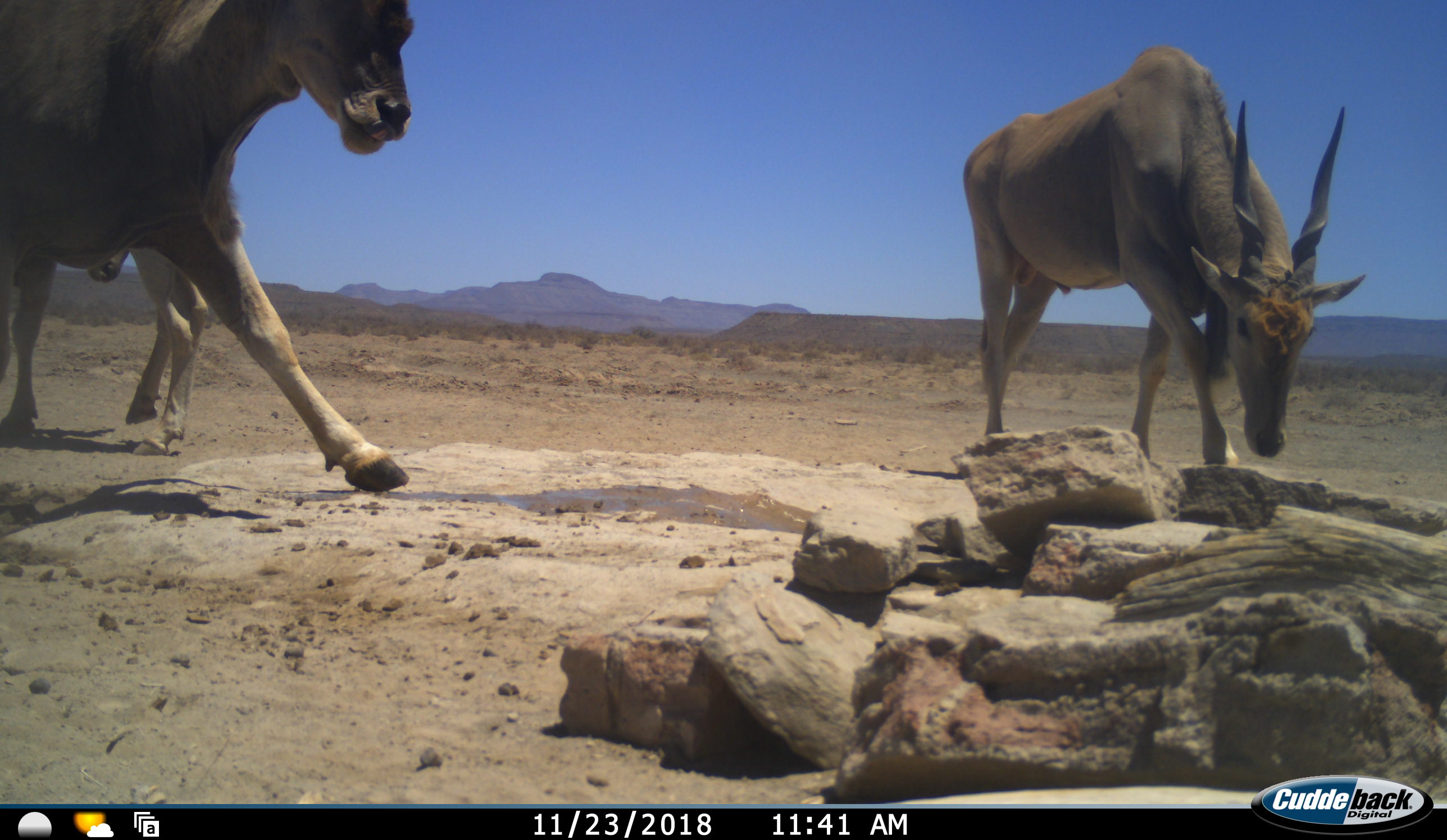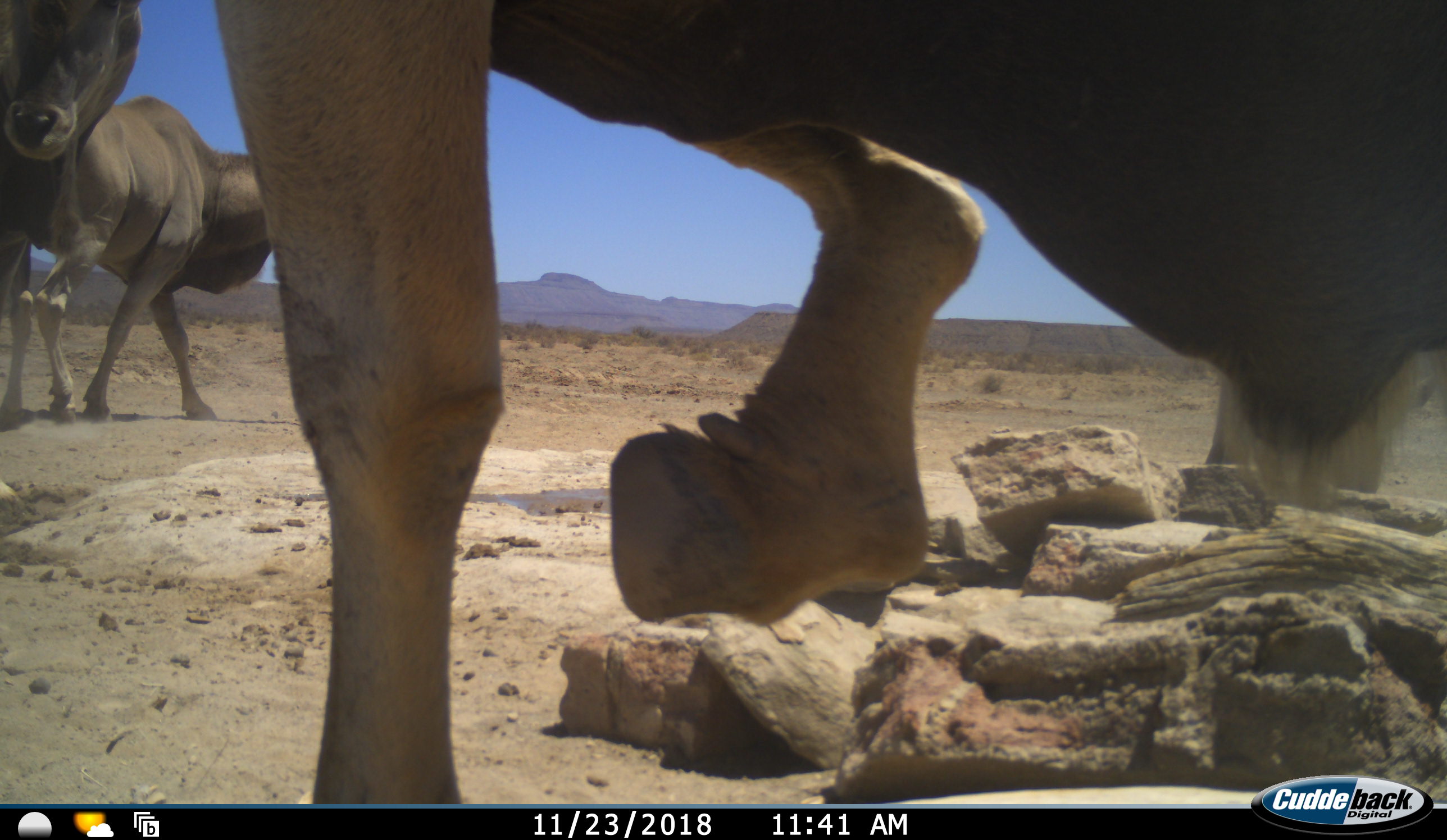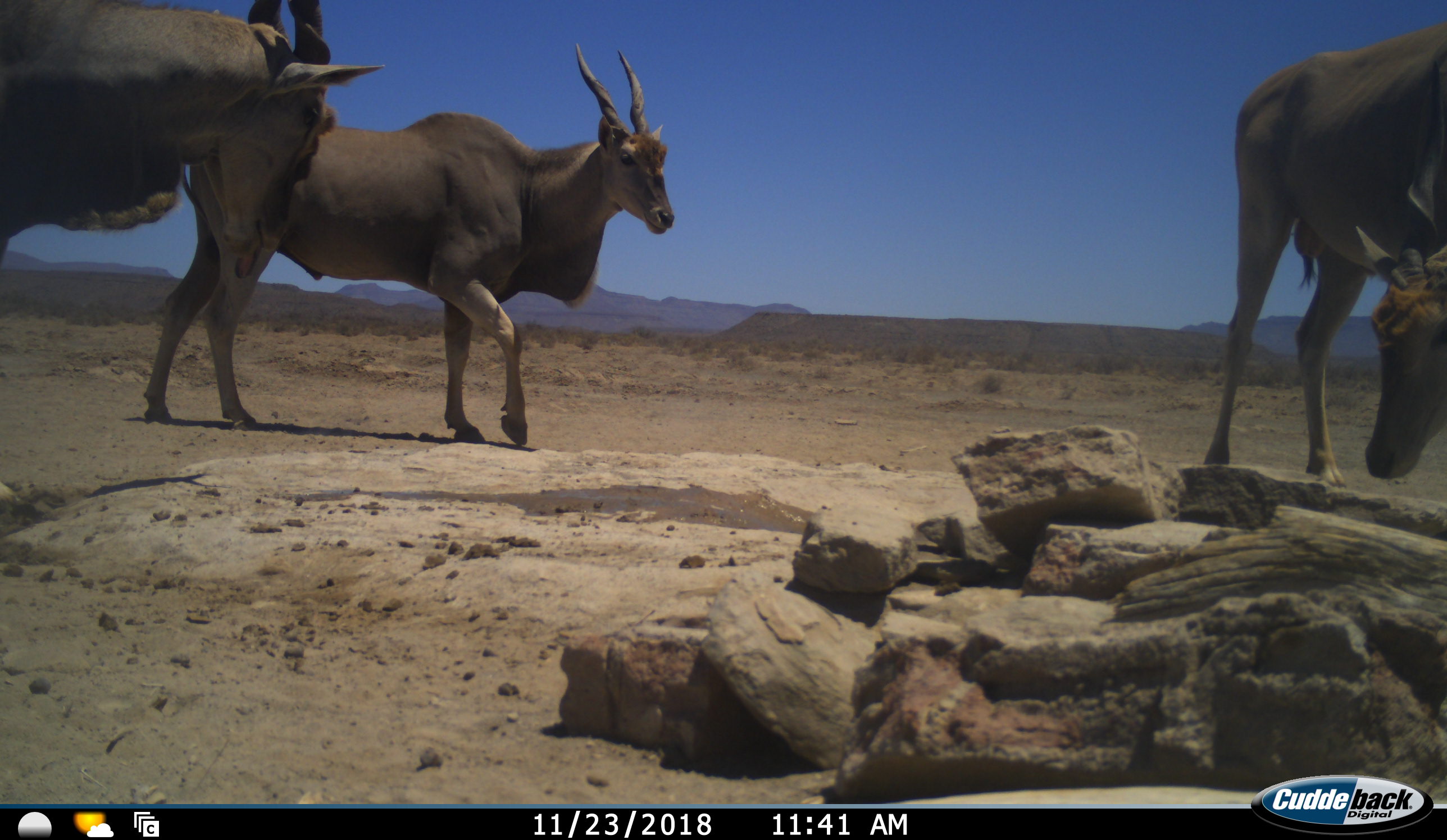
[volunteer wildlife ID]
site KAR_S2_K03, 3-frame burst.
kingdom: Animalia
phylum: Chordata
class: Mammalia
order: Artiodactyla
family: Bovidae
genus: Tragelaphus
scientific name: Tragelaphus oryx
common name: eland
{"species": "eland (Tragelaphus oryx)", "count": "4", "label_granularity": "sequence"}